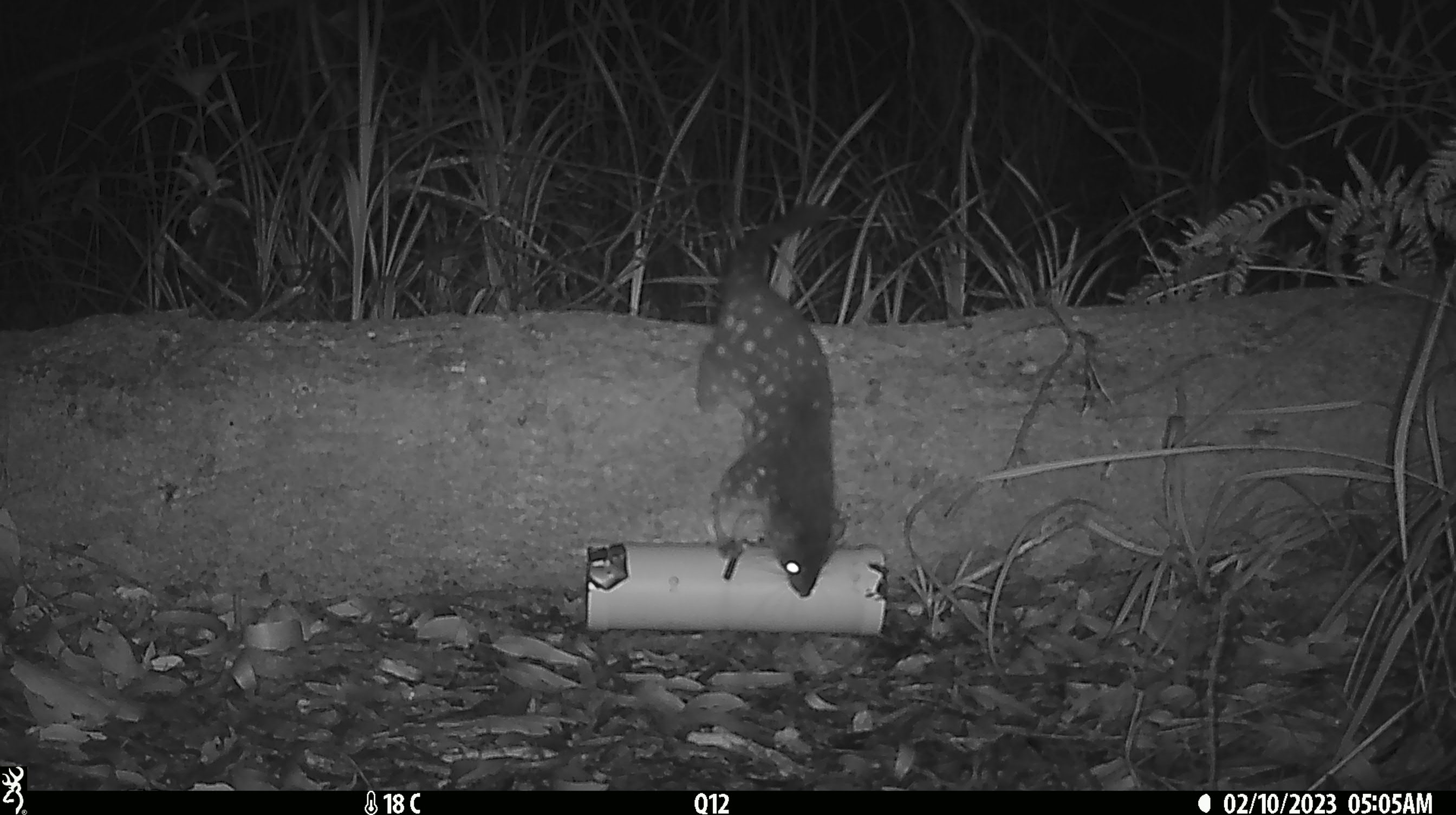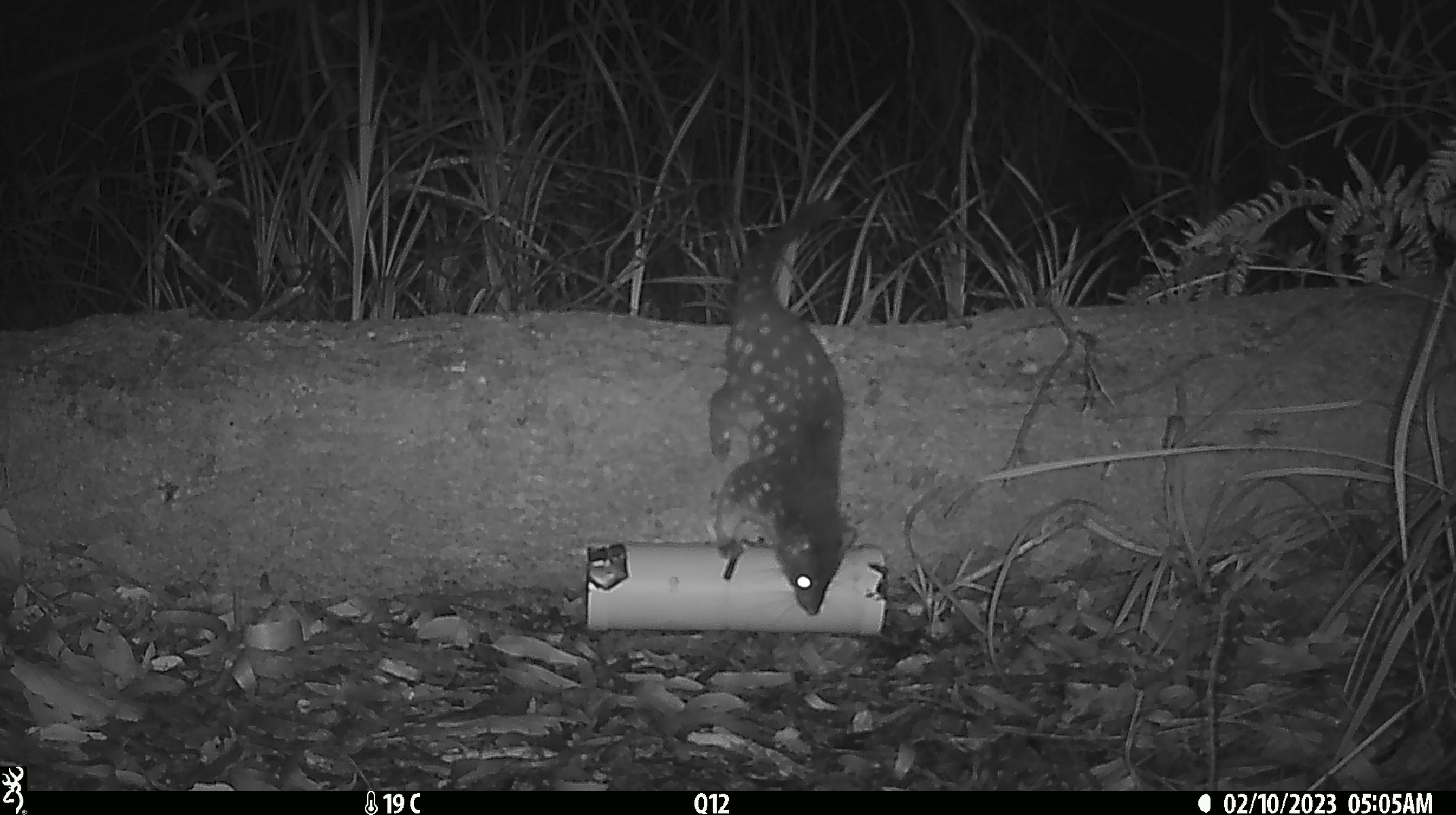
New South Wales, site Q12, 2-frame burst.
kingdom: Animalia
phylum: Chordata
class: Mammalia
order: Dasyuromorphia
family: Dasyuridae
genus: Dasyurus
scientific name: Dasyurus maculatus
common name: spotted-tailed quoll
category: quoll